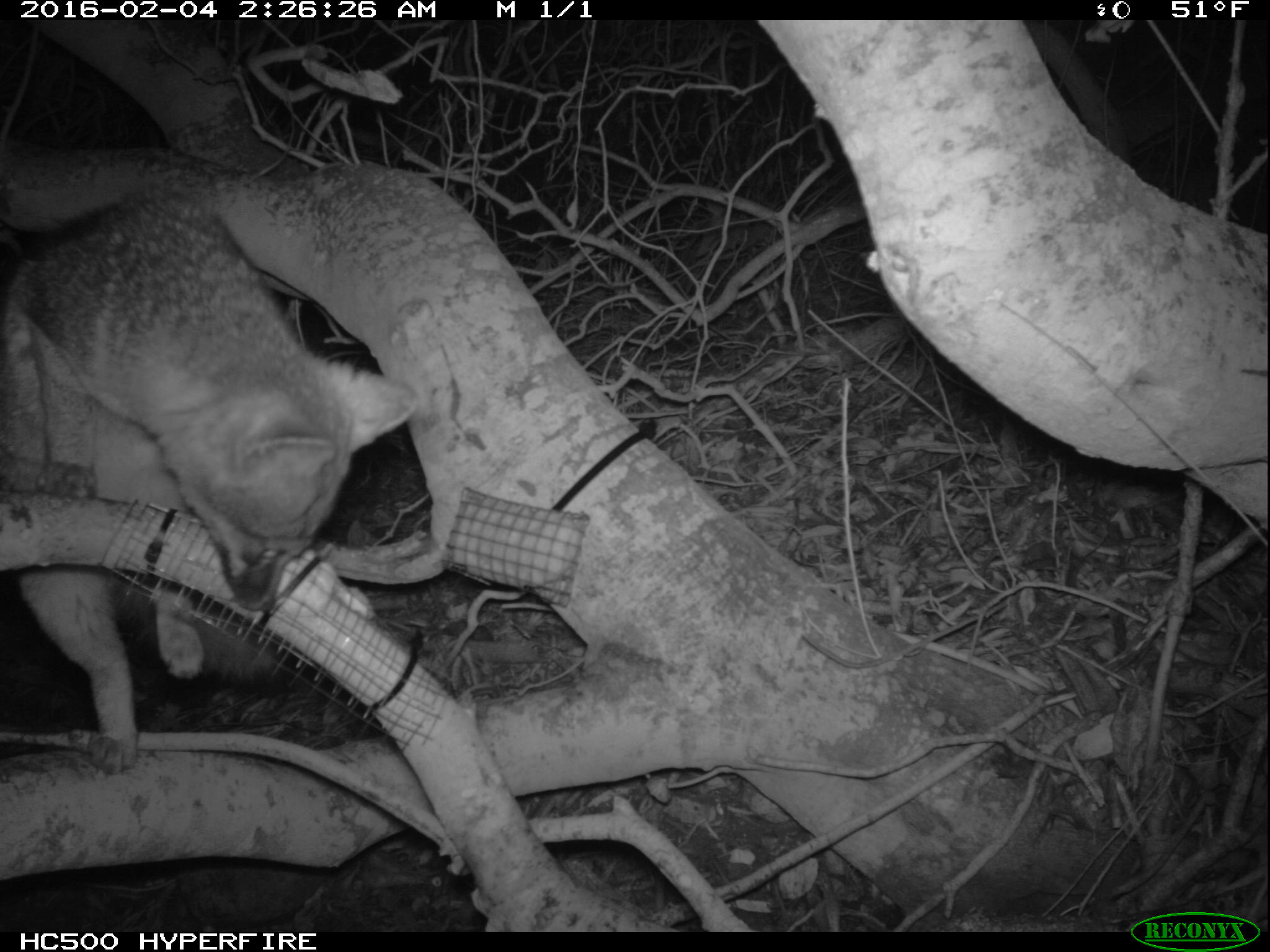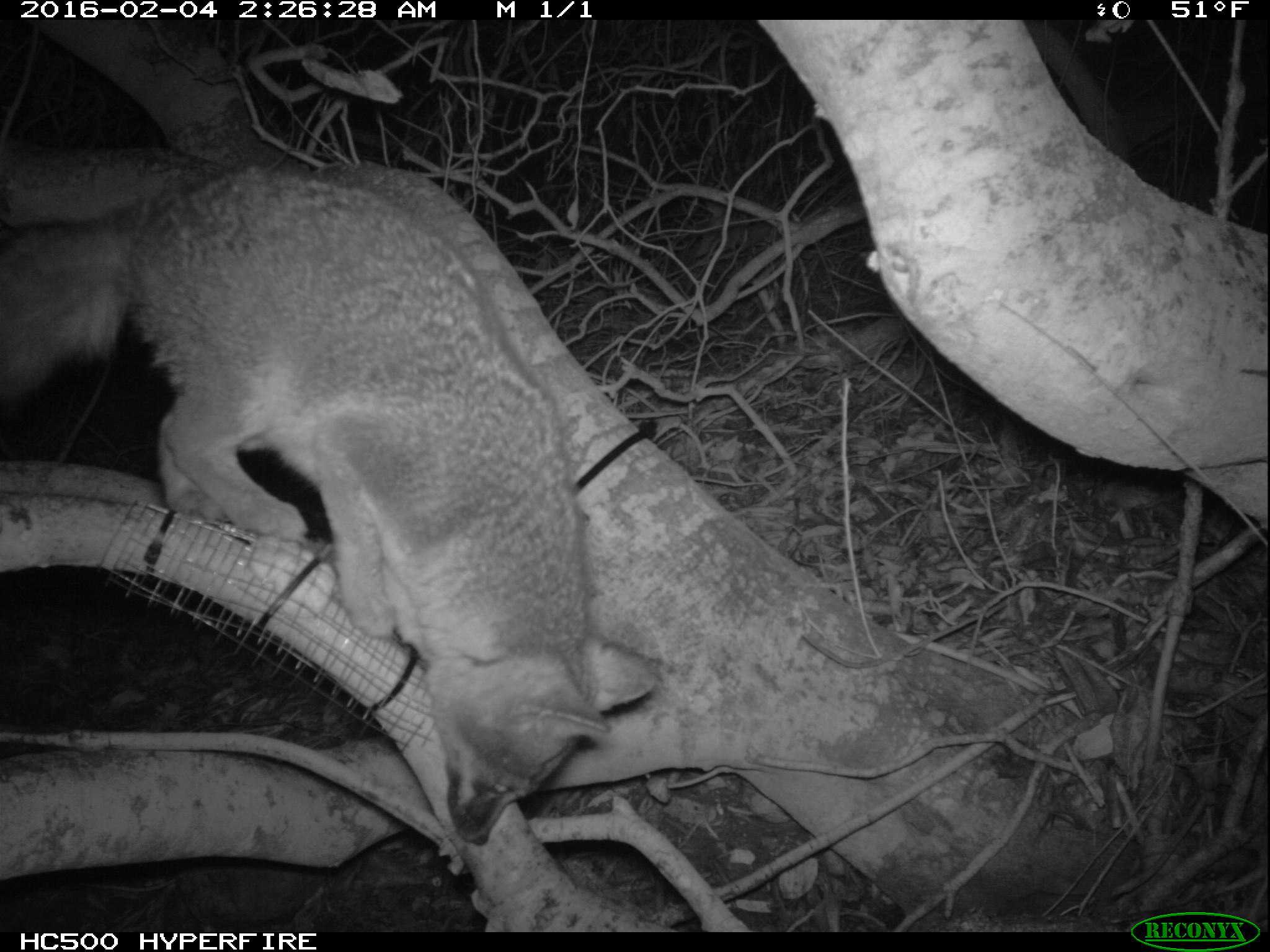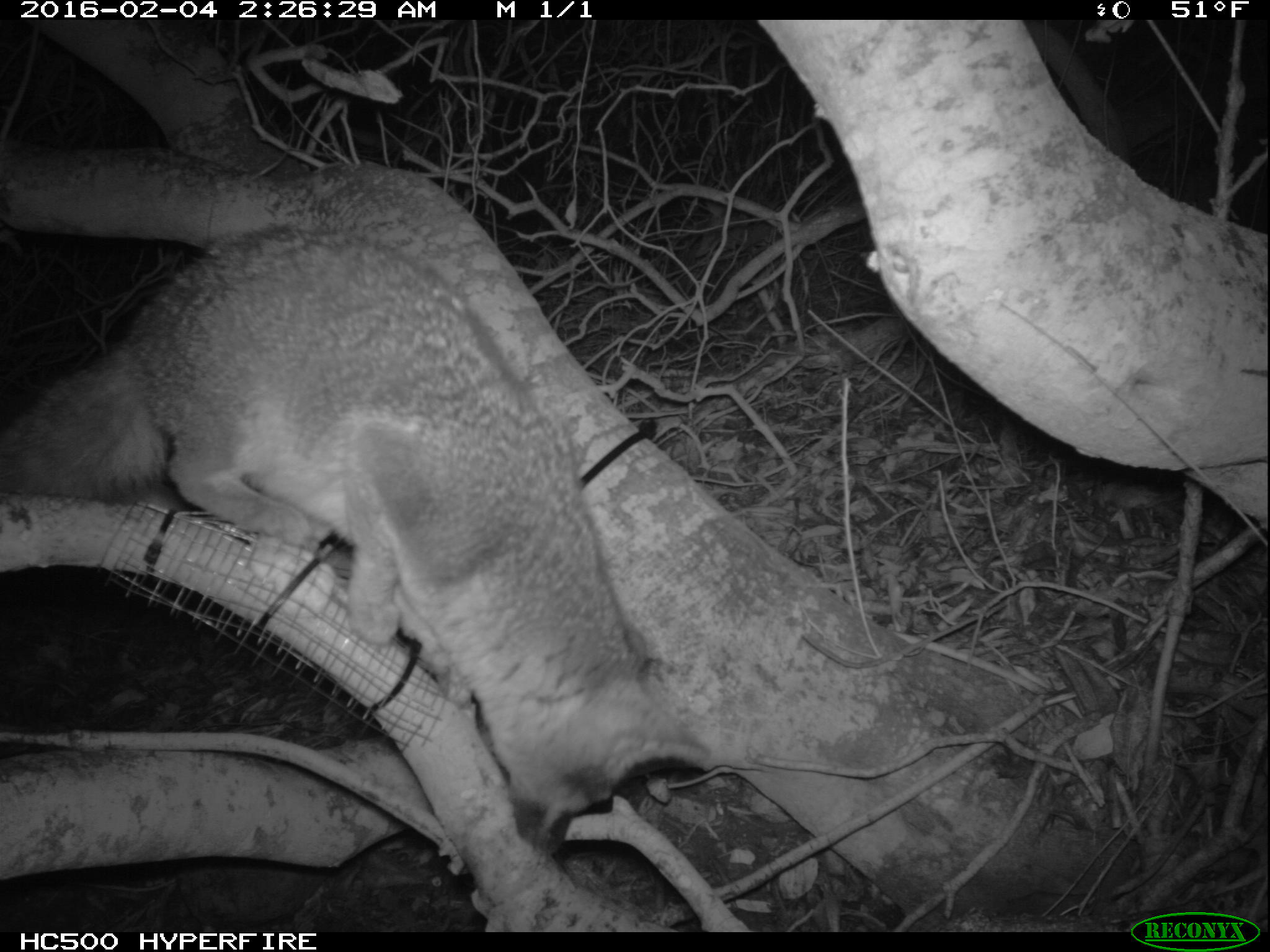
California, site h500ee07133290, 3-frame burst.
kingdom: Animalia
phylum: Chordata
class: Mammalia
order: Carnivora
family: Canidae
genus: Urocyon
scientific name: Urocyon littoralis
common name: island fox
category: fox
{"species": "fox (island fox) (Urocyon littoralis)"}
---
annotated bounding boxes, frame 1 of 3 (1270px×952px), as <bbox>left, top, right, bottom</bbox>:
fox: <bbox>0, 189, 417, 773</bbox>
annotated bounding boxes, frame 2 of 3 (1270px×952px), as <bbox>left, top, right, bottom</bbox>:
fox: <bbox>0, 165, 655, 845</bbox>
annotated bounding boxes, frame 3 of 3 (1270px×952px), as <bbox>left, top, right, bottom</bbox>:
fox: <bbox>0, 222, 714, 858</bbox>